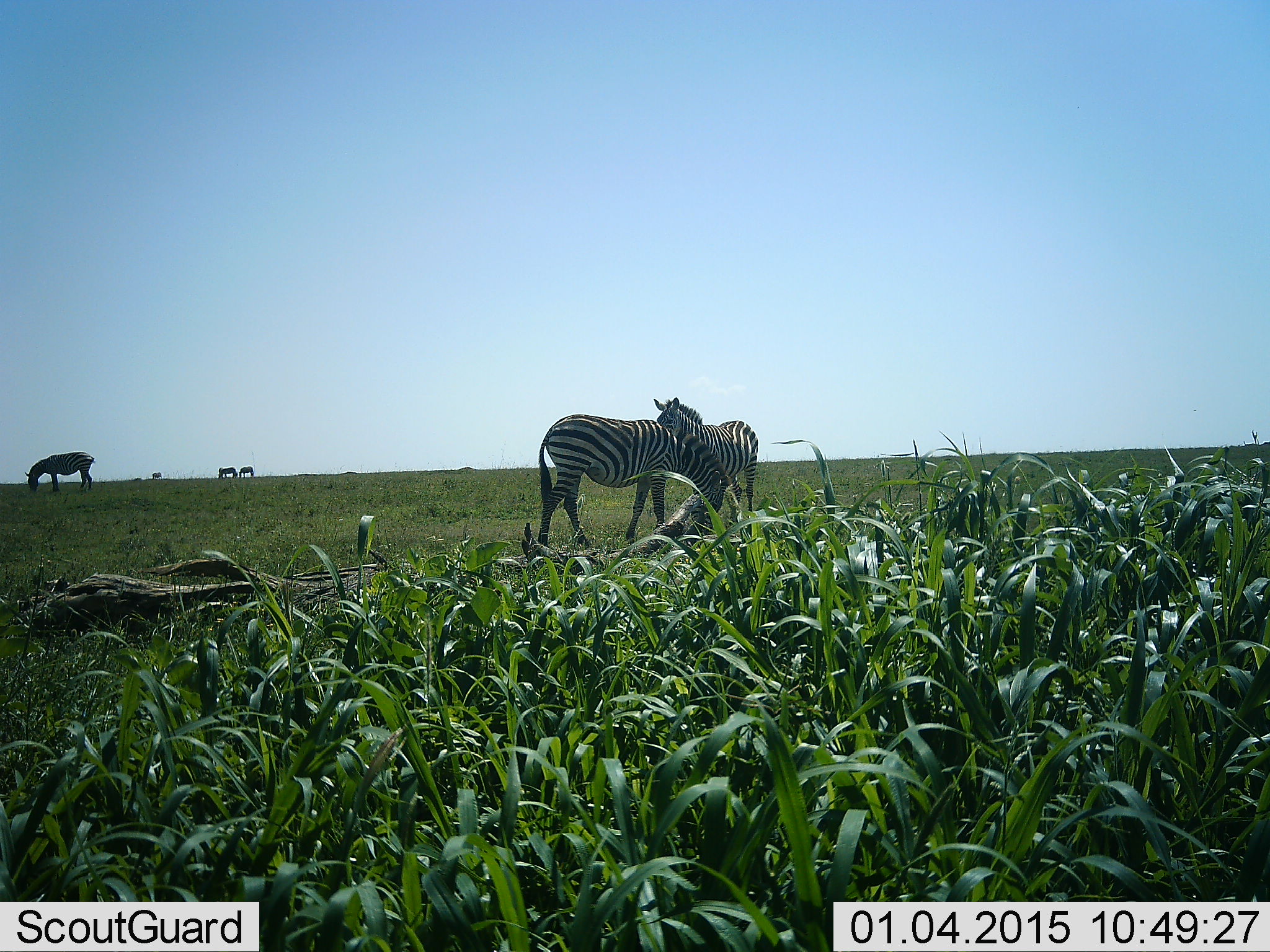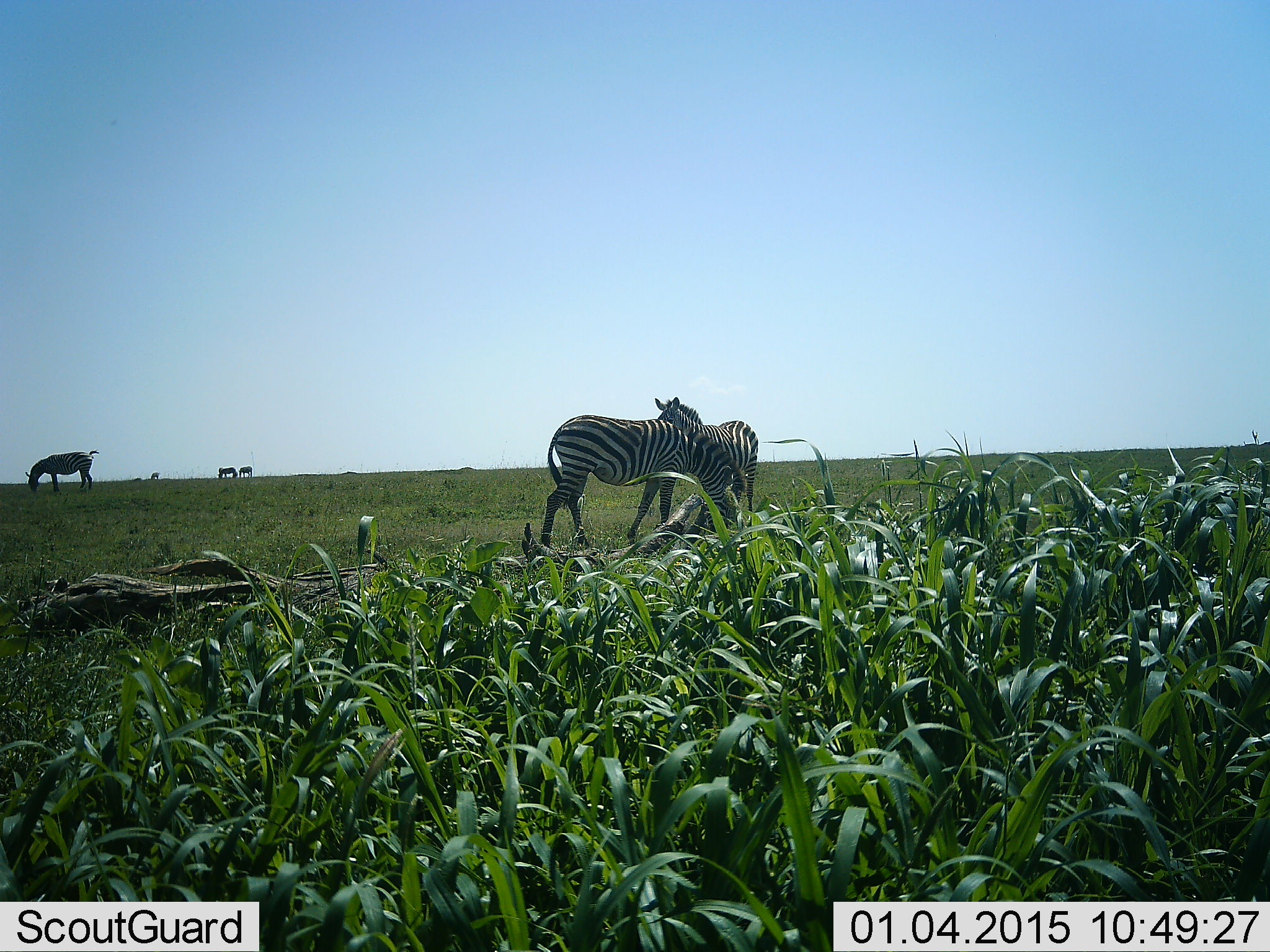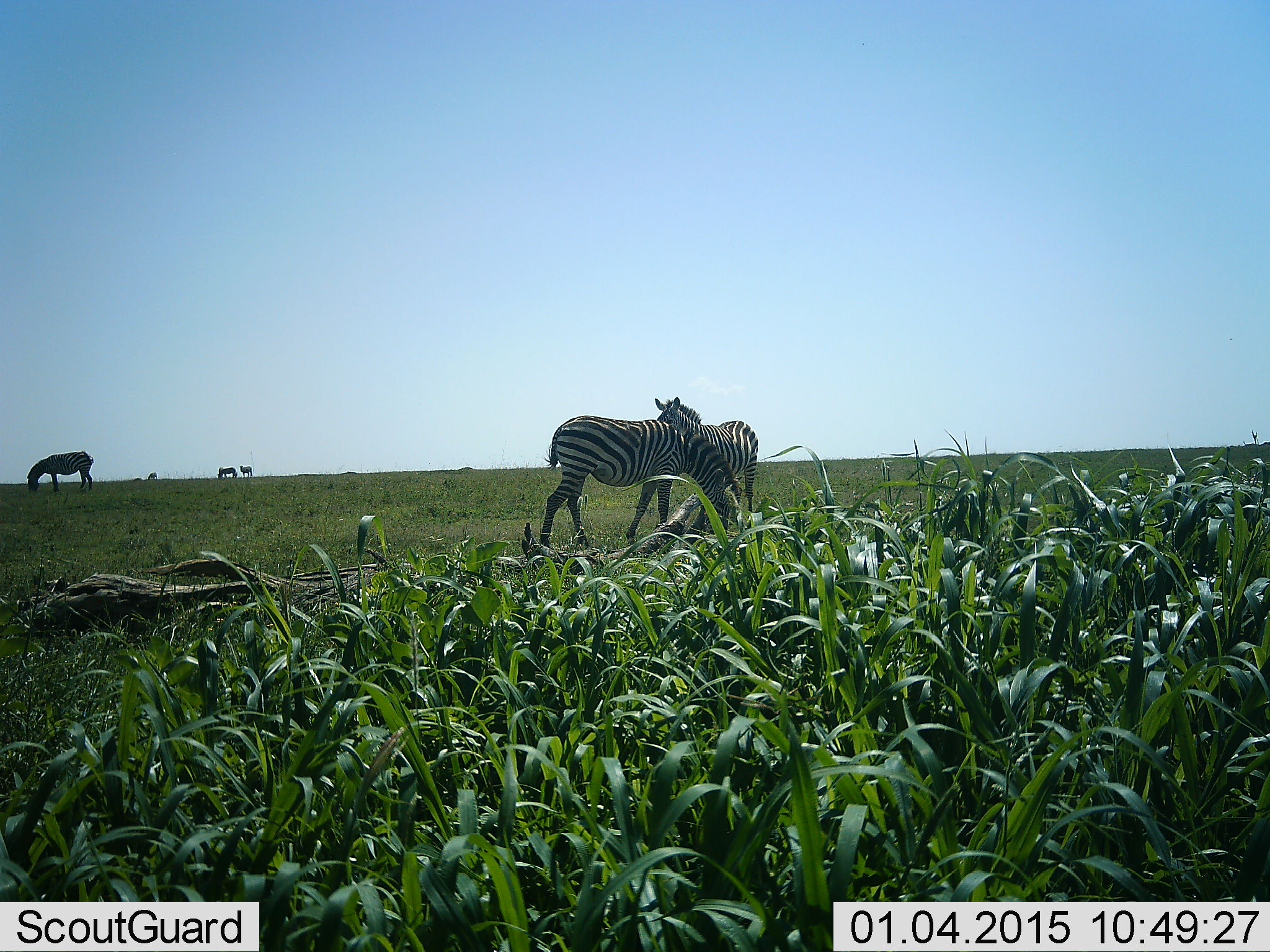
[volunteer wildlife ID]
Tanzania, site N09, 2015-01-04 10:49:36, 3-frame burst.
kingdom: Animalia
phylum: Chordata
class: Mammalia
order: Perissodactyla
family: Equidae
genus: Equus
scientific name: Equus quagga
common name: plains zebra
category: zebra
Zebra (plains zebra) (Equus quagga), count 5. Behavior (volunteer vote fractions): standing 60%, resting 0%, moving 0%, interacting 30%. Young present (vote fraction): 0%. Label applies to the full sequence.